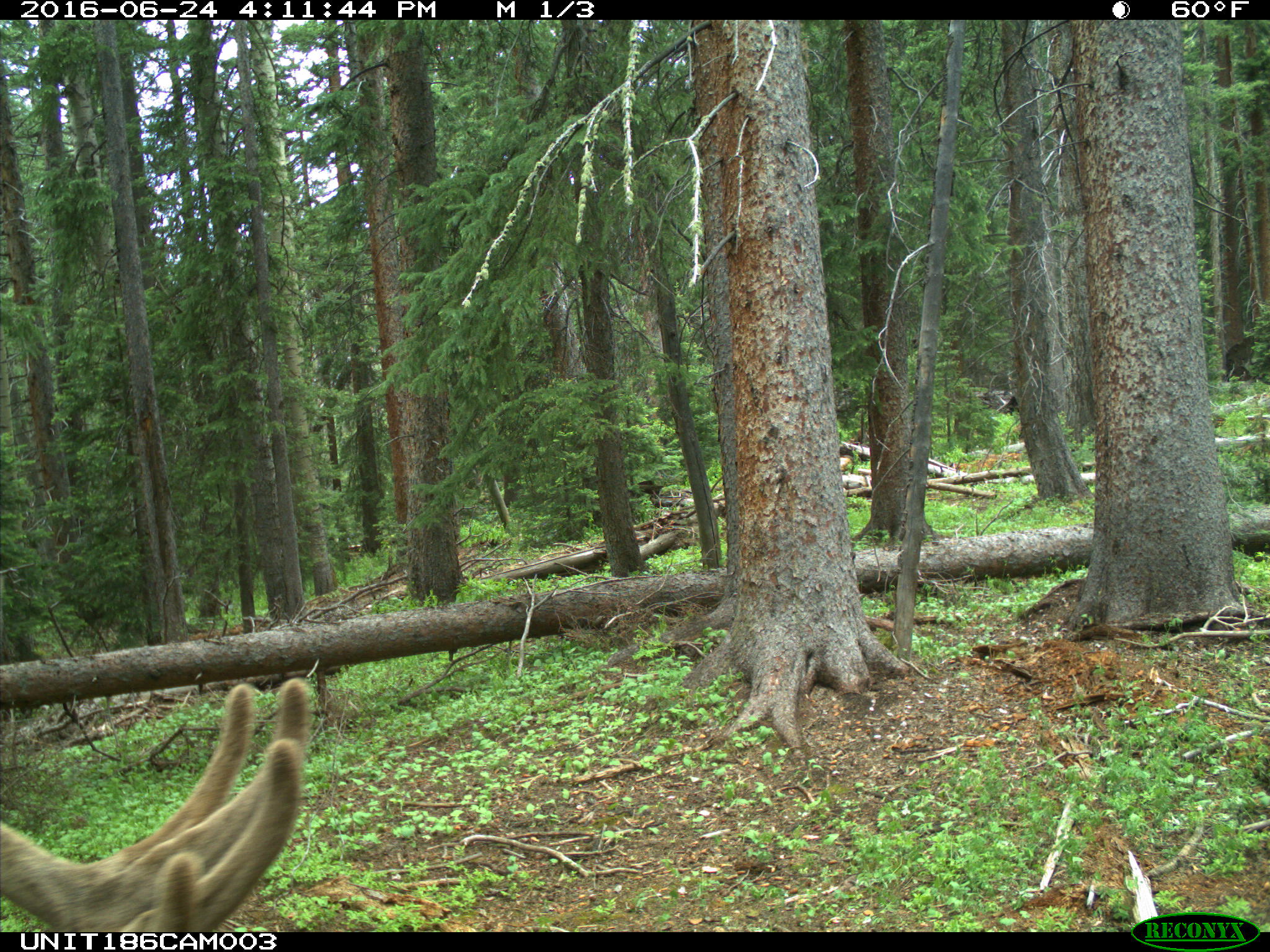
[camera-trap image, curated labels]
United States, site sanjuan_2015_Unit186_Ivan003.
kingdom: Animalia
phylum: Chordata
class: Mammalia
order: Artiodactyla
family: Cervidae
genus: Cervus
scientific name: Cervus elaphus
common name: red deer